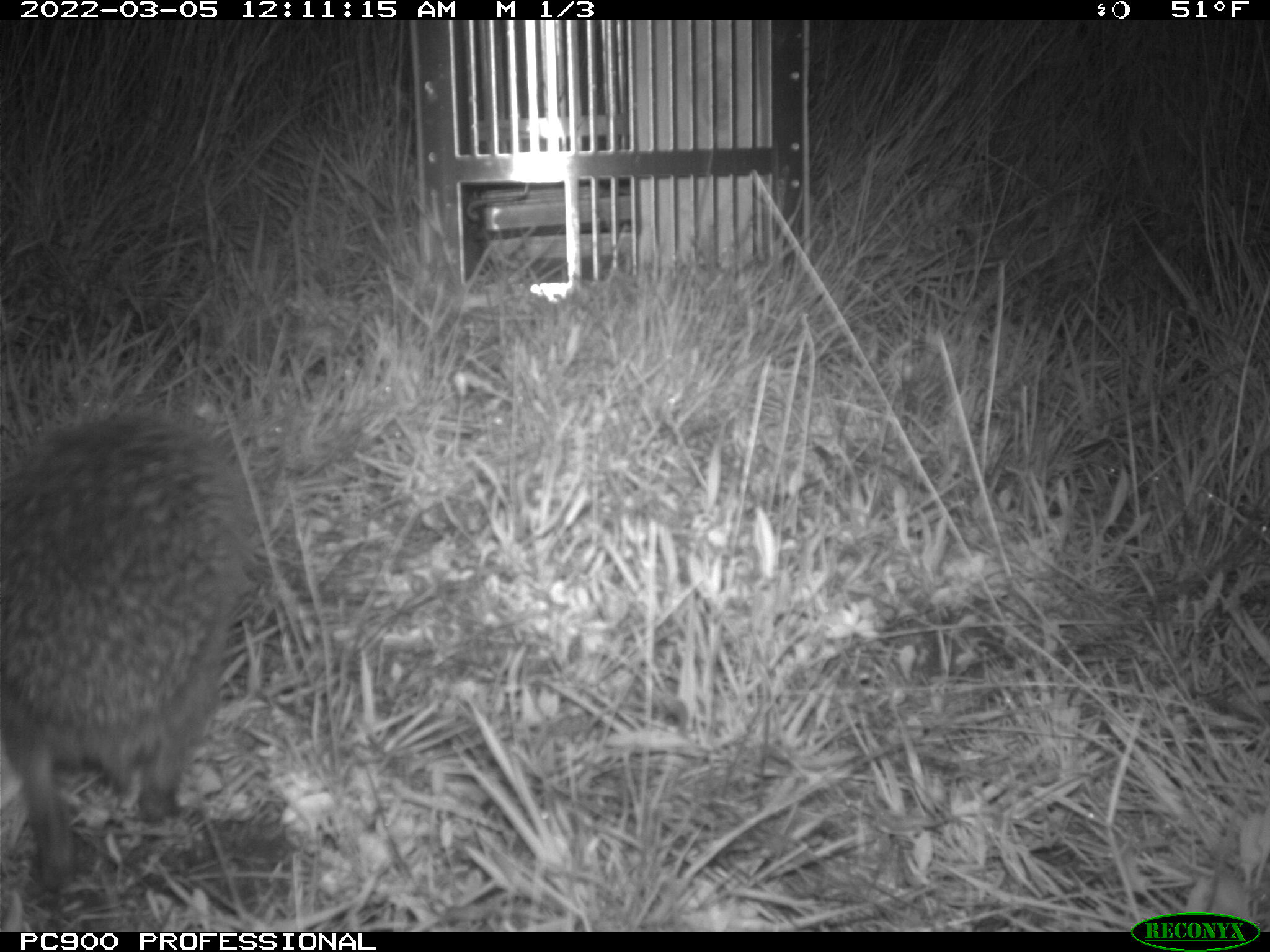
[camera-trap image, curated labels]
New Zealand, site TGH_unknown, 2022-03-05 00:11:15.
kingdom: Animalia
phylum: Chordata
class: Mammalia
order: Eulipotyphla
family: Erinaceidae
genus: Erinaceus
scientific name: Erinaceus europaeus europaeus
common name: european hedgehog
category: hedgehog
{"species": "hedgehog (european hedgehog) (Erinaceus europaeus europaeus)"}